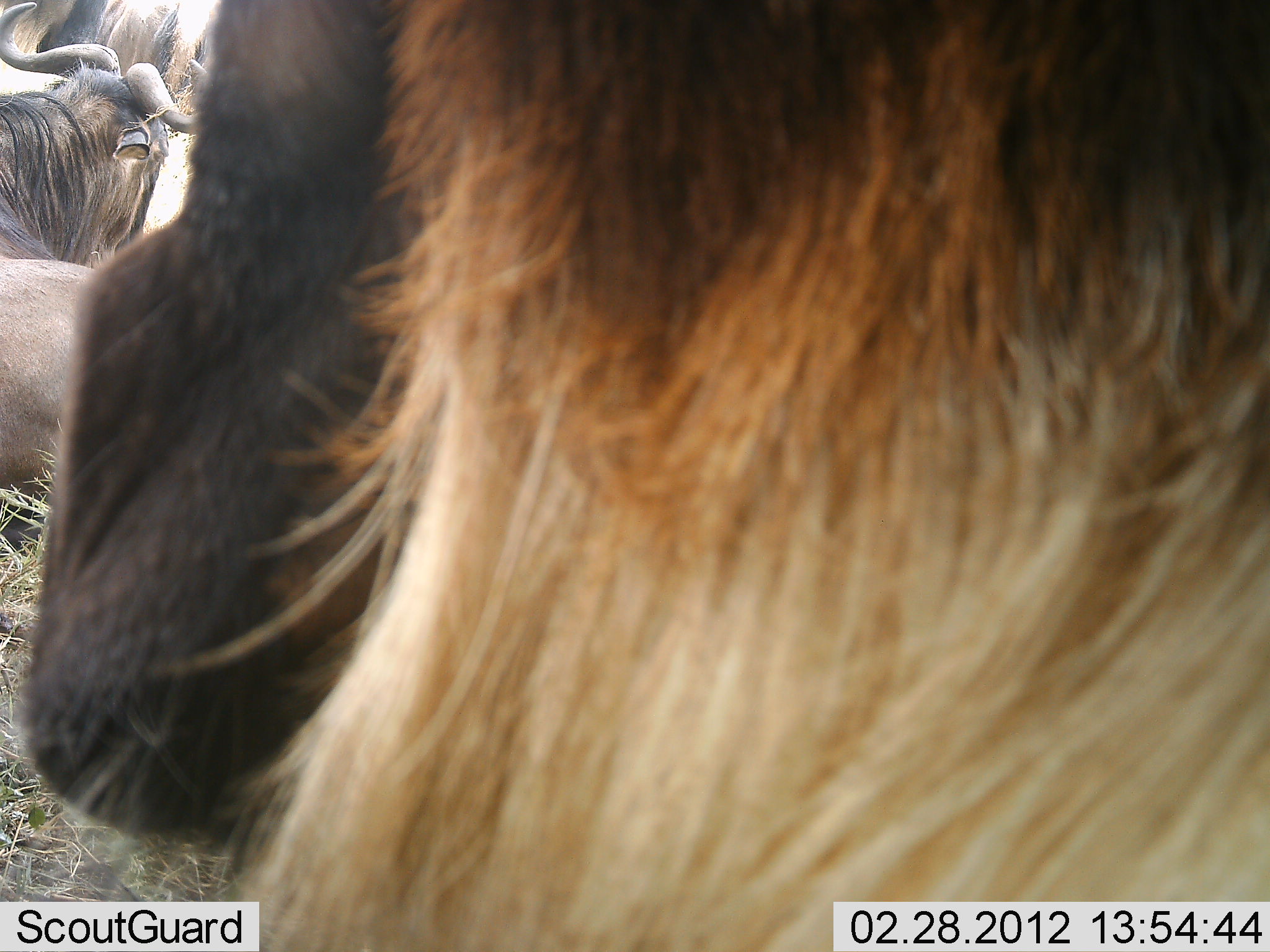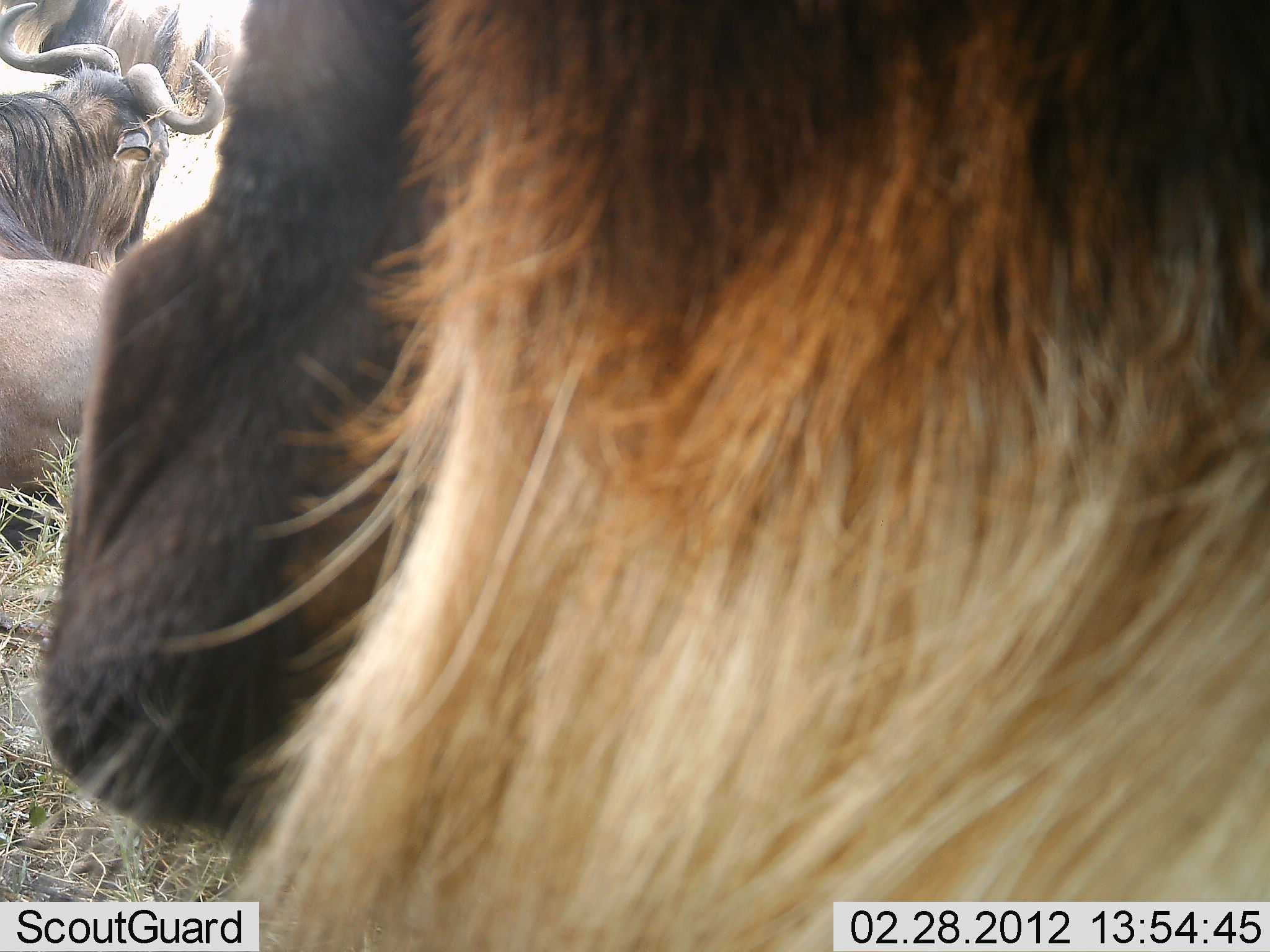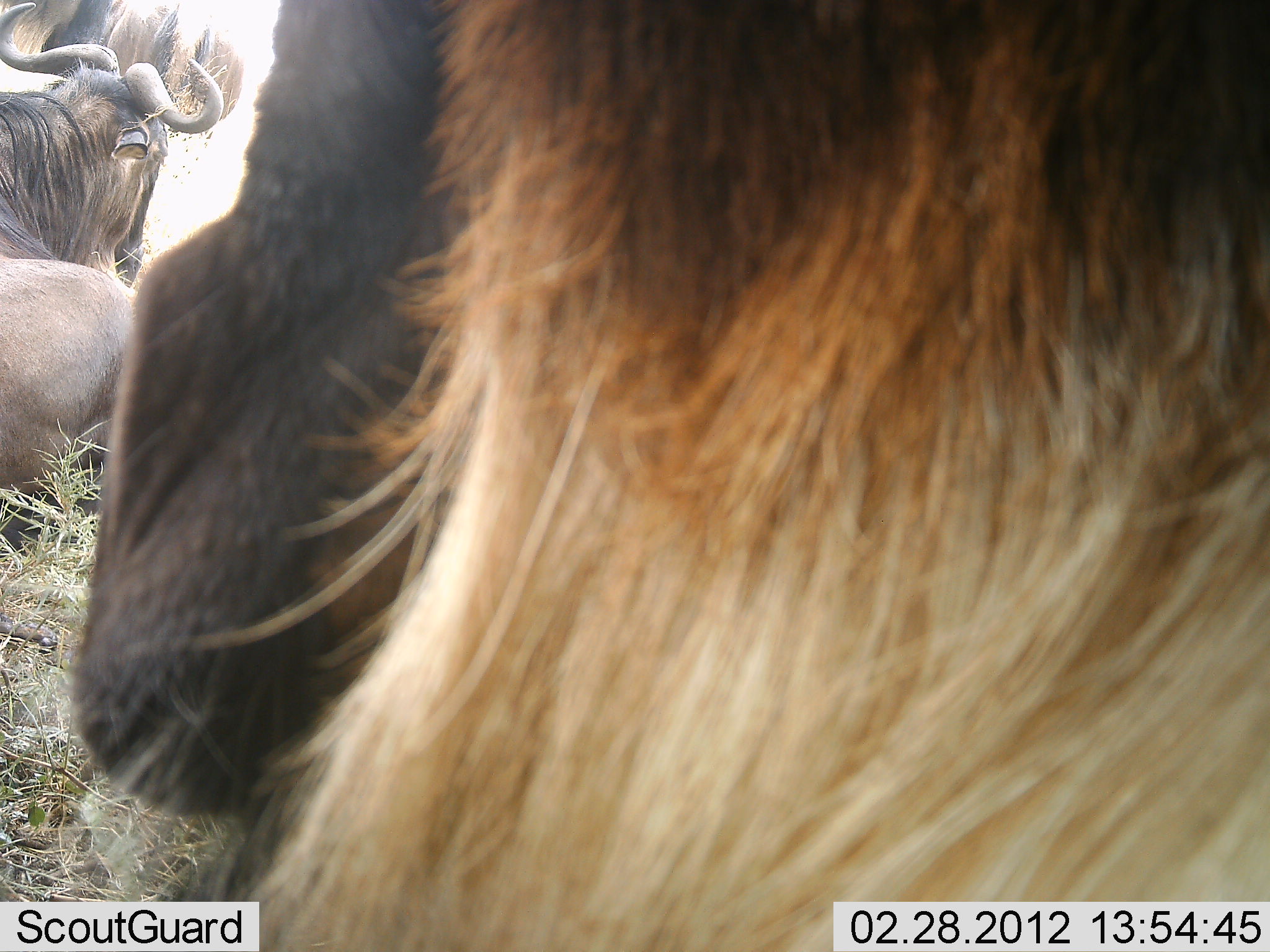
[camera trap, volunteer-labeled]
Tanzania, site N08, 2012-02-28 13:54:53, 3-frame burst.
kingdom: Animalia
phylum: Chordata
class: Mammalia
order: Artiodactyla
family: Bovidae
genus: Connochaetes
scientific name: Connochaetes taurinus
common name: blue wildebeest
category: wildebeest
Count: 4.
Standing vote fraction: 63%.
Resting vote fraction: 89%.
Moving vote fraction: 5%.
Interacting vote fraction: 0%.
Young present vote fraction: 0%.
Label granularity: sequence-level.